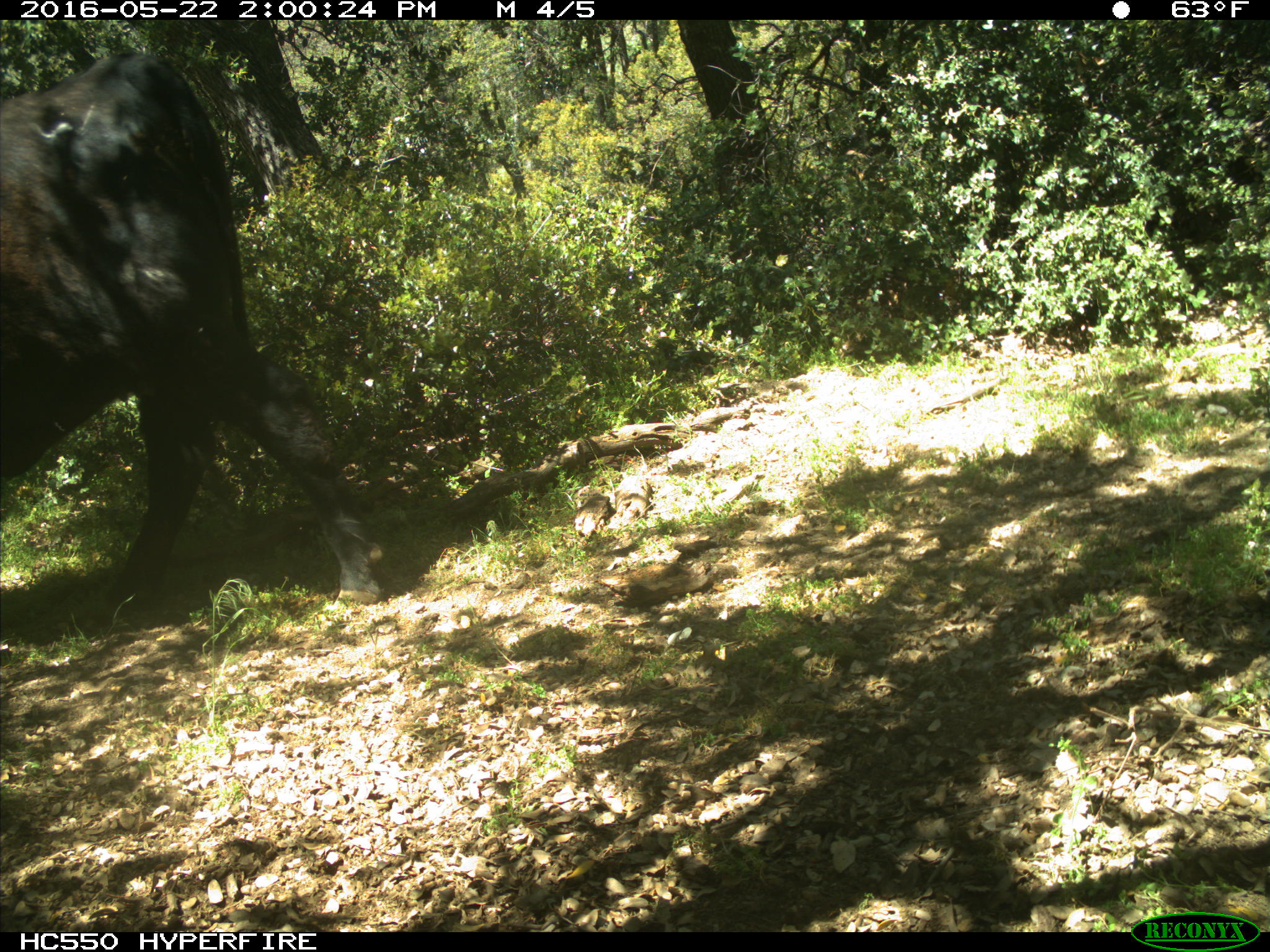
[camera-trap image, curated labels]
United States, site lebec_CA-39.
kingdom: Animalia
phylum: Chordata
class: Mammalia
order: Artiodactyla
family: Bovidae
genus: Bos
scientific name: Bos taurus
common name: domestic cow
Bos taurus (domestic cow).